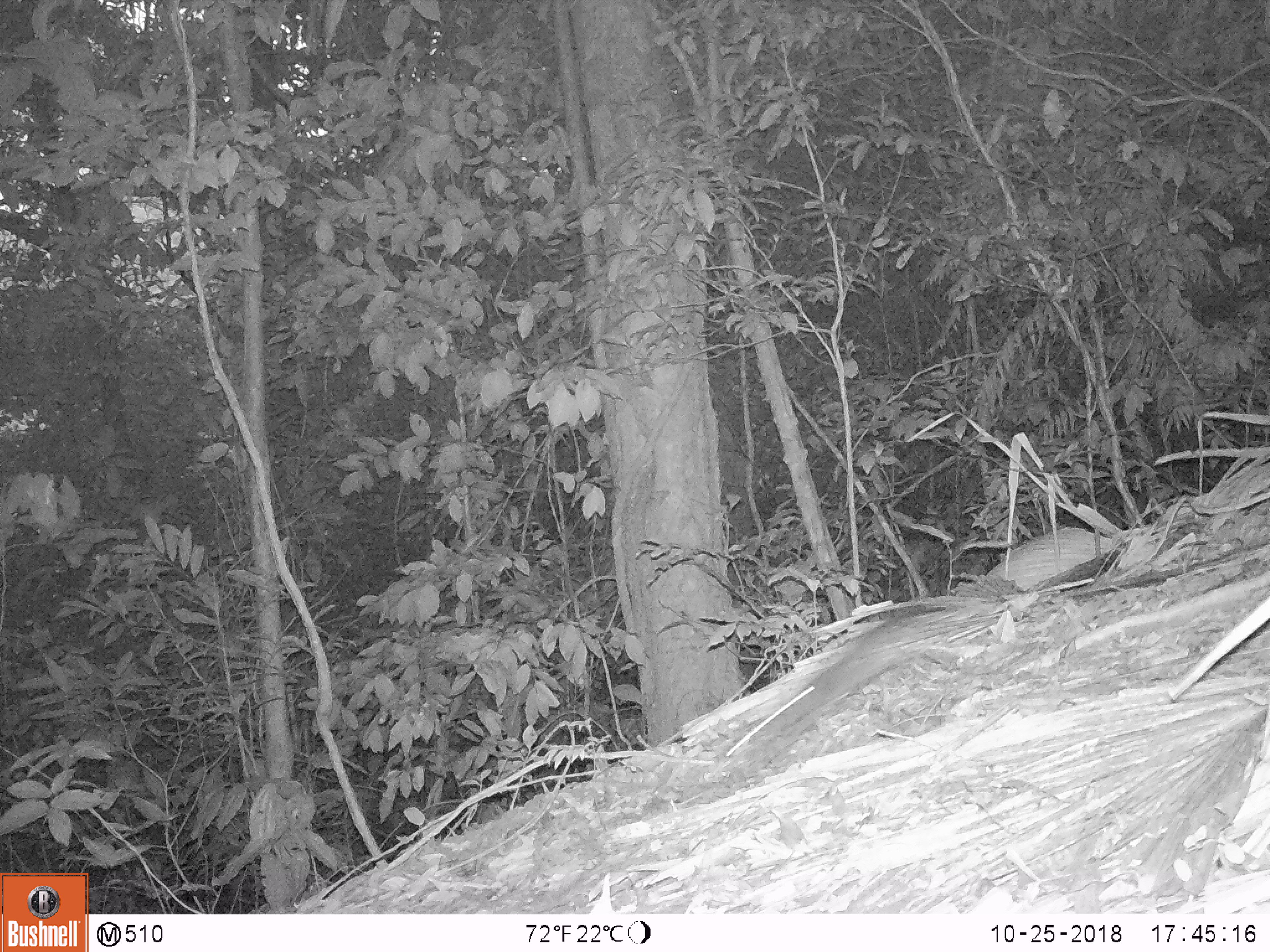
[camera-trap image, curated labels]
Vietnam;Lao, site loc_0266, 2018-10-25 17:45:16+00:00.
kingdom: Animalia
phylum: Chordata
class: Mammalia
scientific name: Mammalia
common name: mammal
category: unidentified small mammal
Unidentified small mammal (mammal) (Mammalia). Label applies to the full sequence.